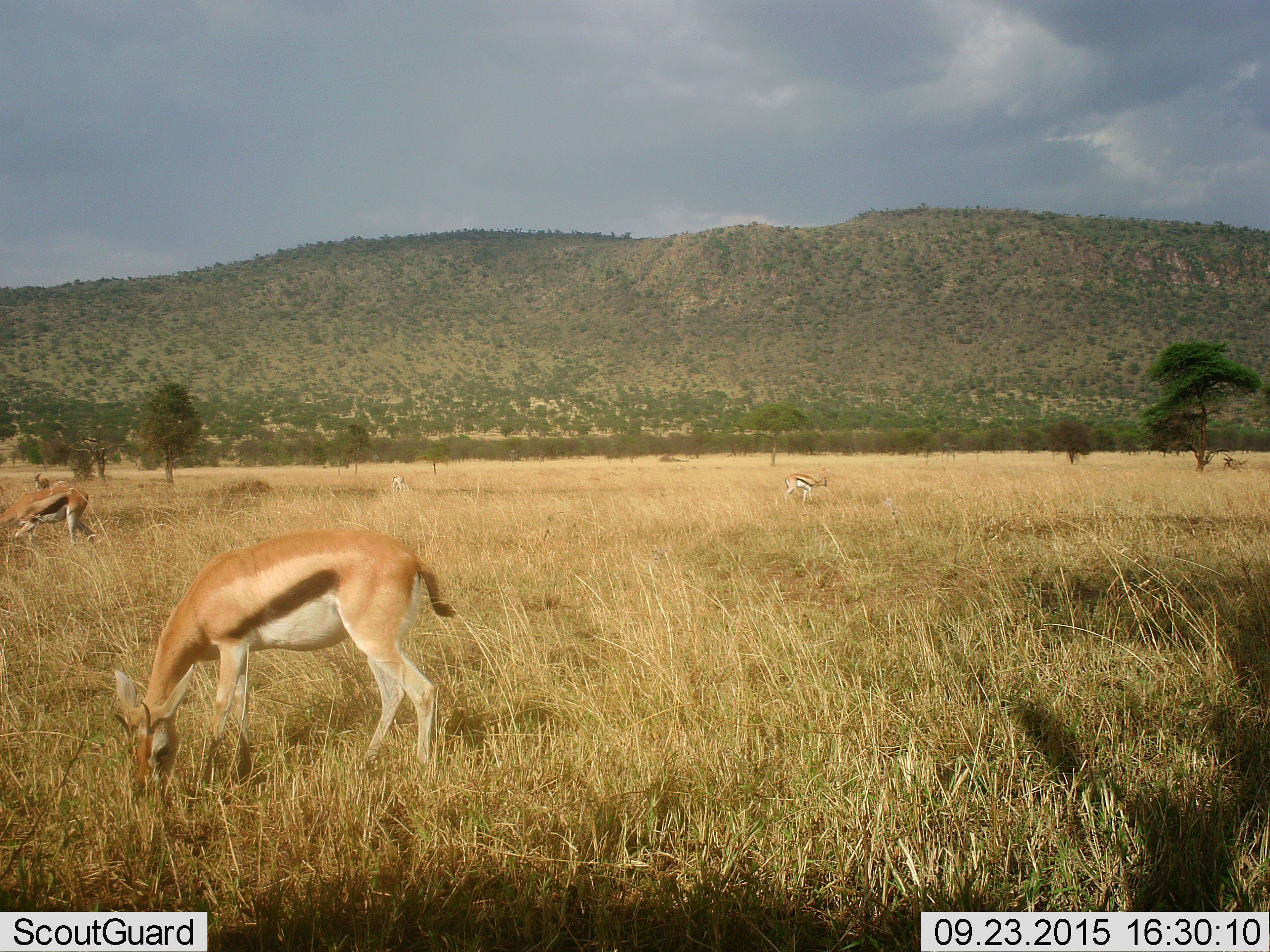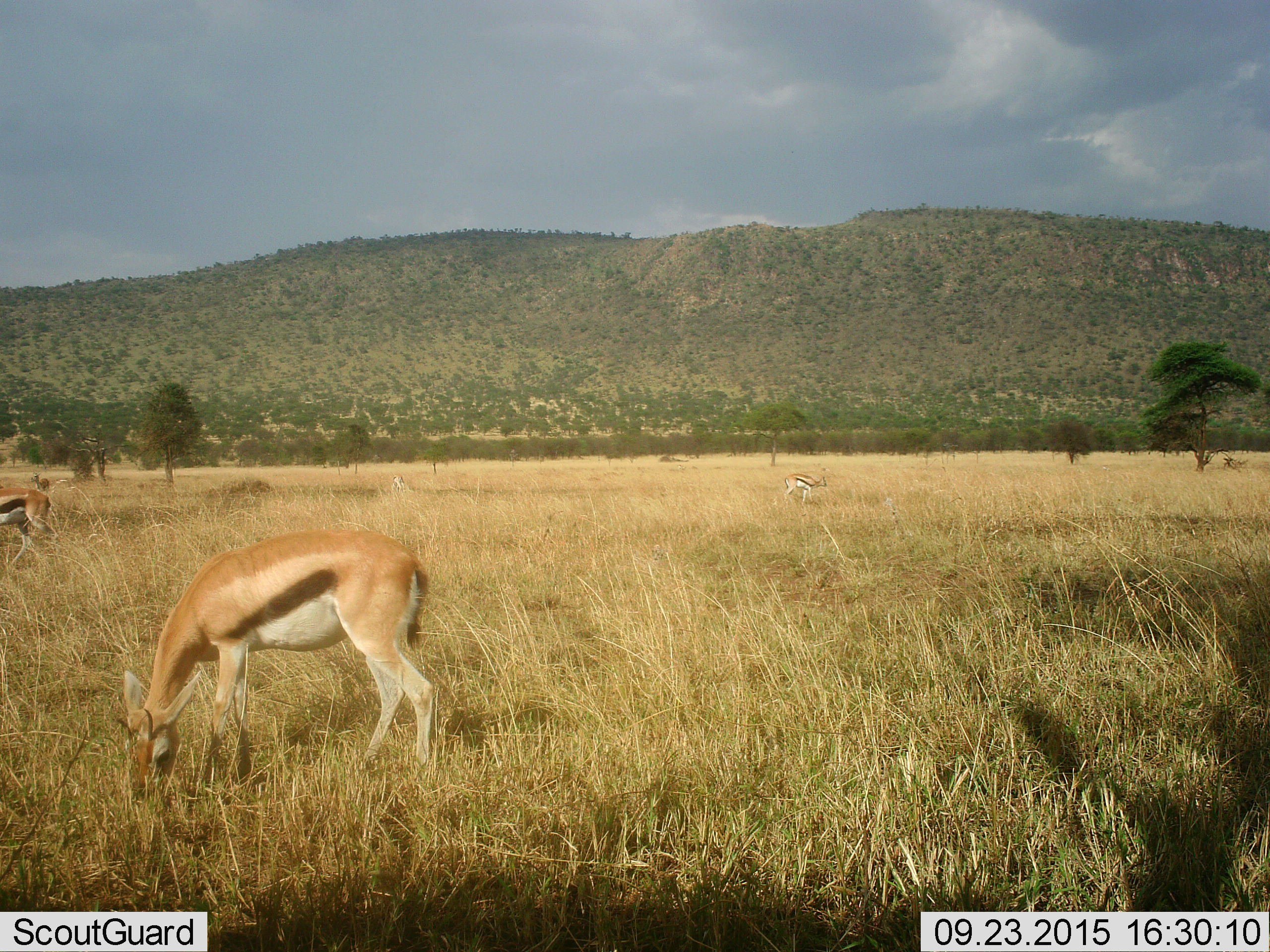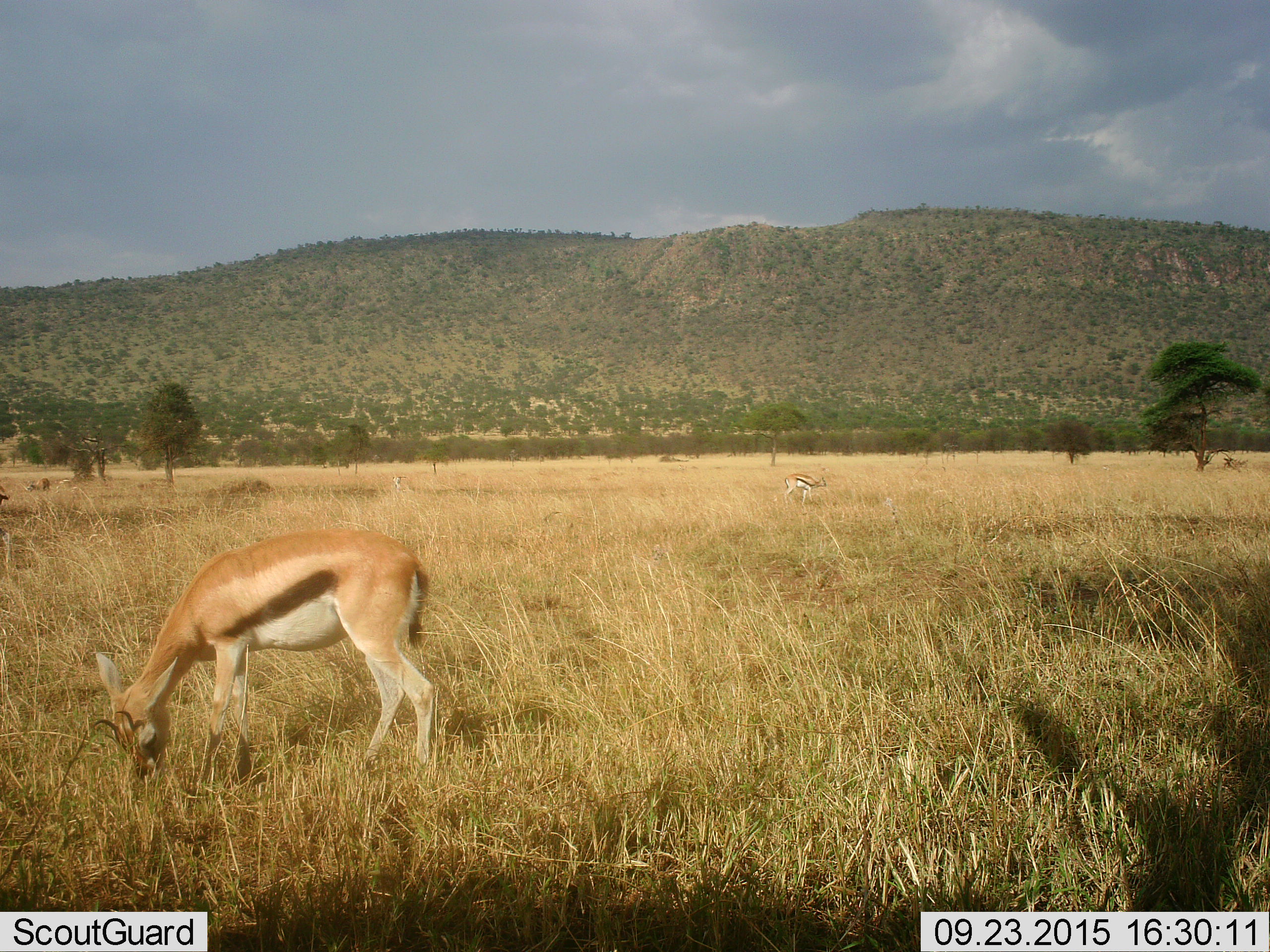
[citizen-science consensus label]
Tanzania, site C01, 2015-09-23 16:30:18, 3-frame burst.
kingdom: Animalia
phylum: Chordata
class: Mammalia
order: Artiodactyla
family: Bovidae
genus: Eudorcas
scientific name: Eudorcas thomsonii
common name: thomson's gazelle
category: gazellethomsons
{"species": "gazellethomsons (thomson's gazelle) (Eudorcas thomsonii)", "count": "5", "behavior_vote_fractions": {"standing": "44%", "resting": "0%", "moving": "44%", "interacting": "0%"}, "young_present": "17%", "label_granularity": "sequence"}